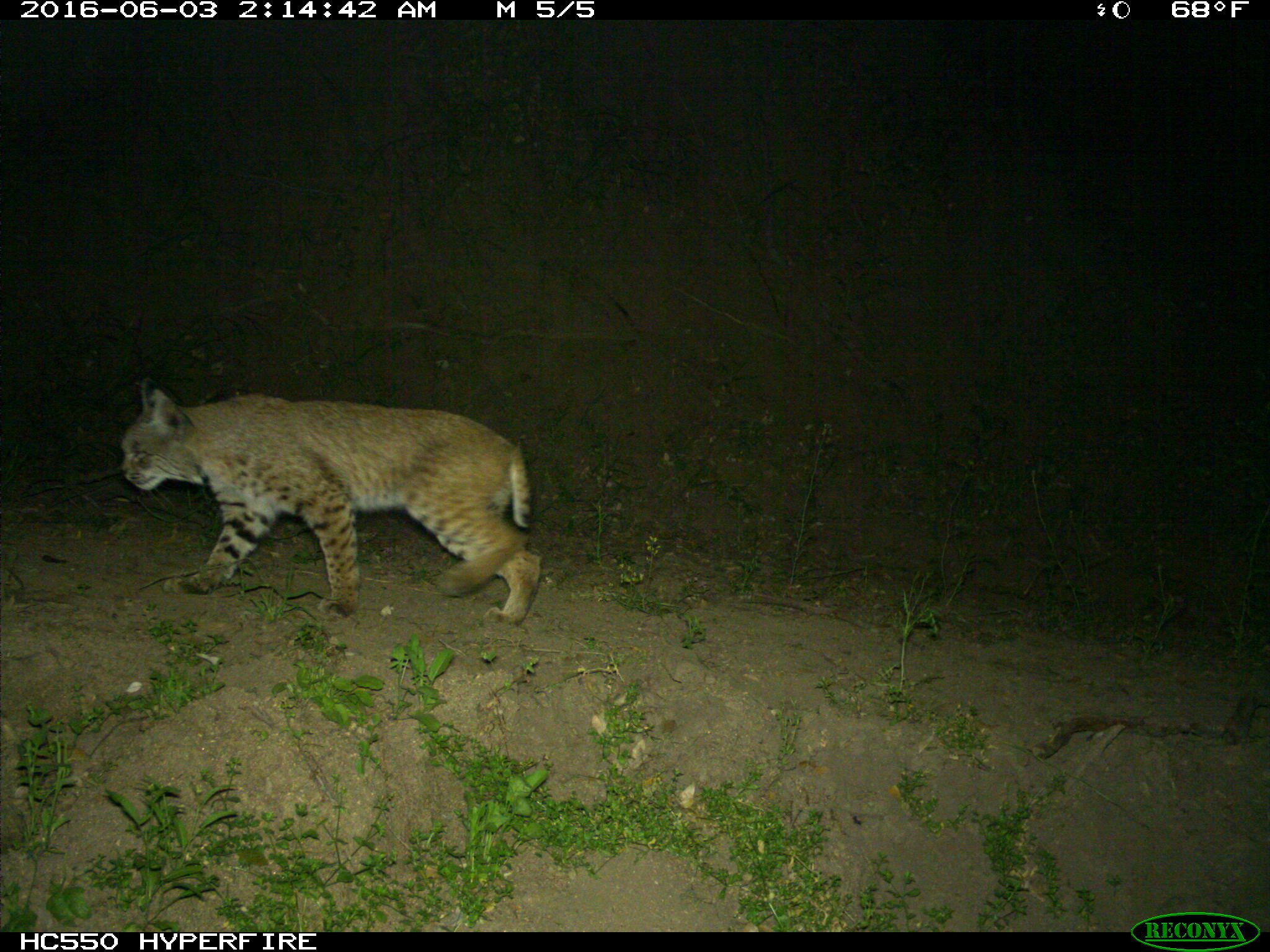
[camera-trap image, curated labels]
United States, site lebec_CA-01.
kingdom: Animalia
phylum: Chordata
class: Mammalia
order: Carnivora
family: Felidae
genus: Lynx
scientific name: Lynx rufus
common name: bobcat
Lynx rufus (bobcat).